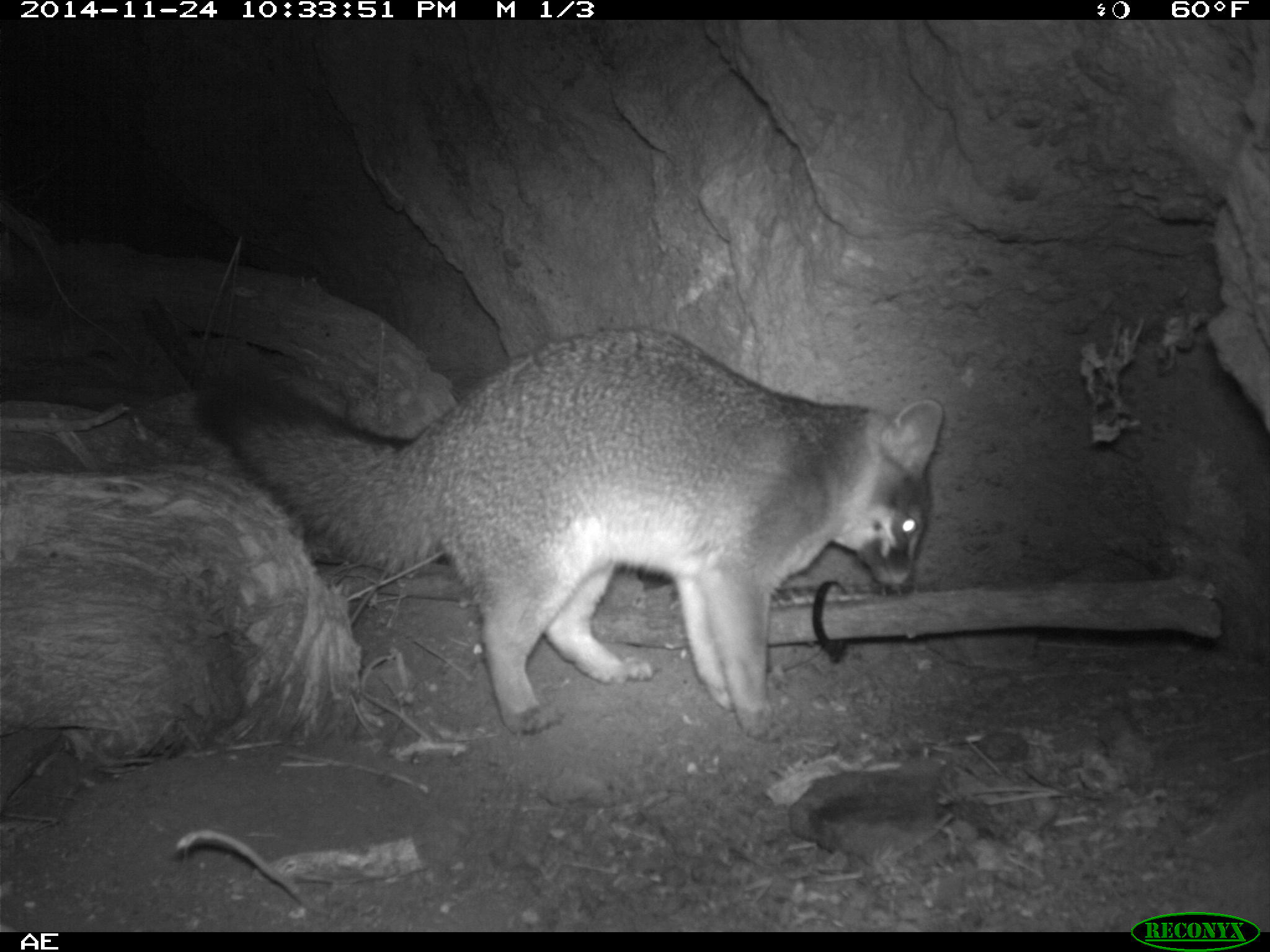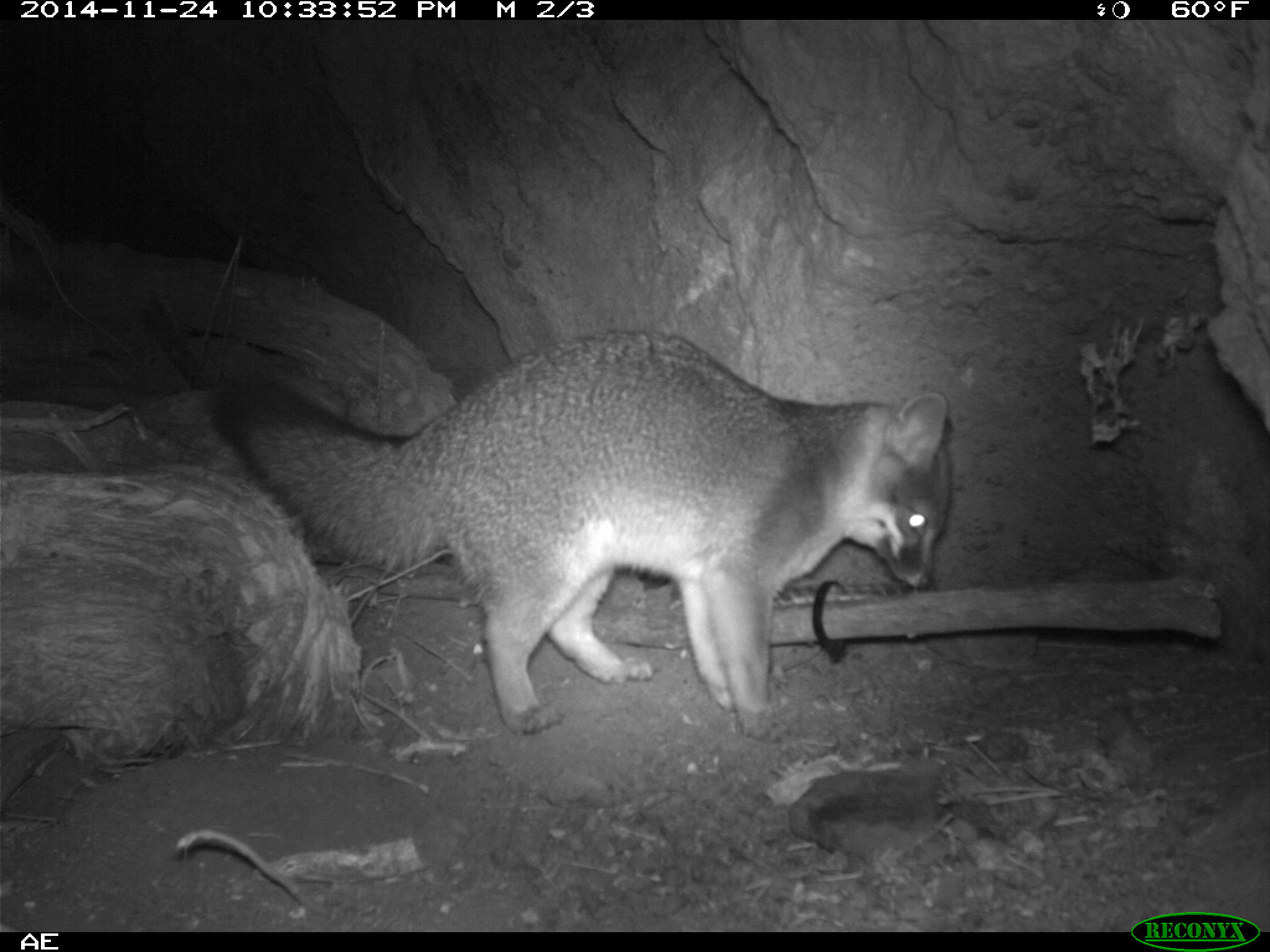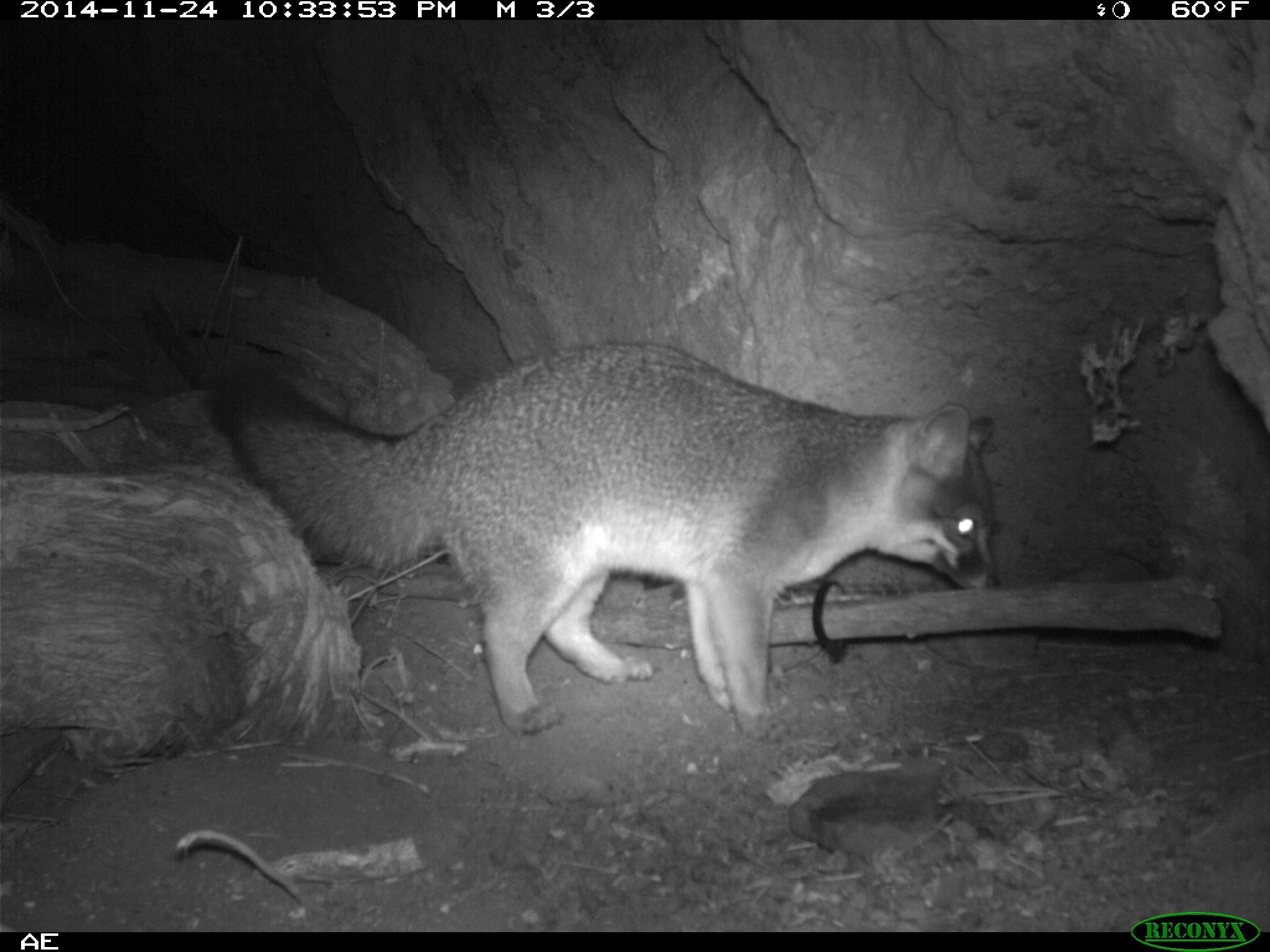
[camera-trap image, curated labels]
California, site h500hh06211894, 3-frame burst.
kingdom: Animalia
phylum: Chordata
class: Mammalia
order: Carnivora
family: Canidae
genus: Urocyon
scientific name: Urocyon littoralis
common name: island fox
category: fox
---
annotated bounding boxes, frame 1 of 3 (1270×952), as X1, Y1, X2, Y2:
fox: 196, 325, 945, 739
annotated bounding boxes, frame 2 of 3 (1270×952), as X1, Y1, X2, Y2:
fox: 209, 328, 951, 743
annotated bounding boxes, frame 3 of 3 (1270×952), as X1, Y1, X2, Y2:
fox: 213, 338, 1003, 739